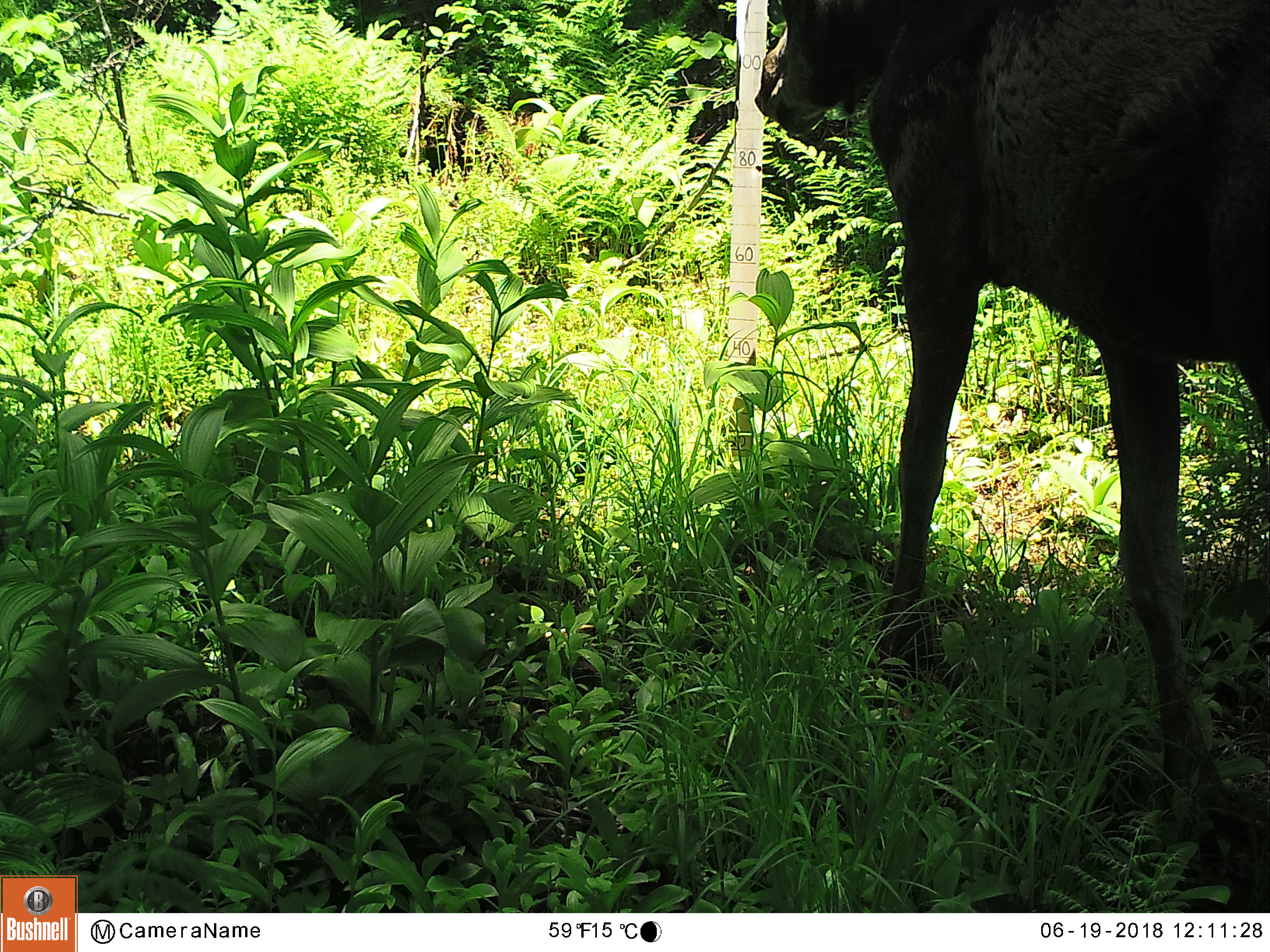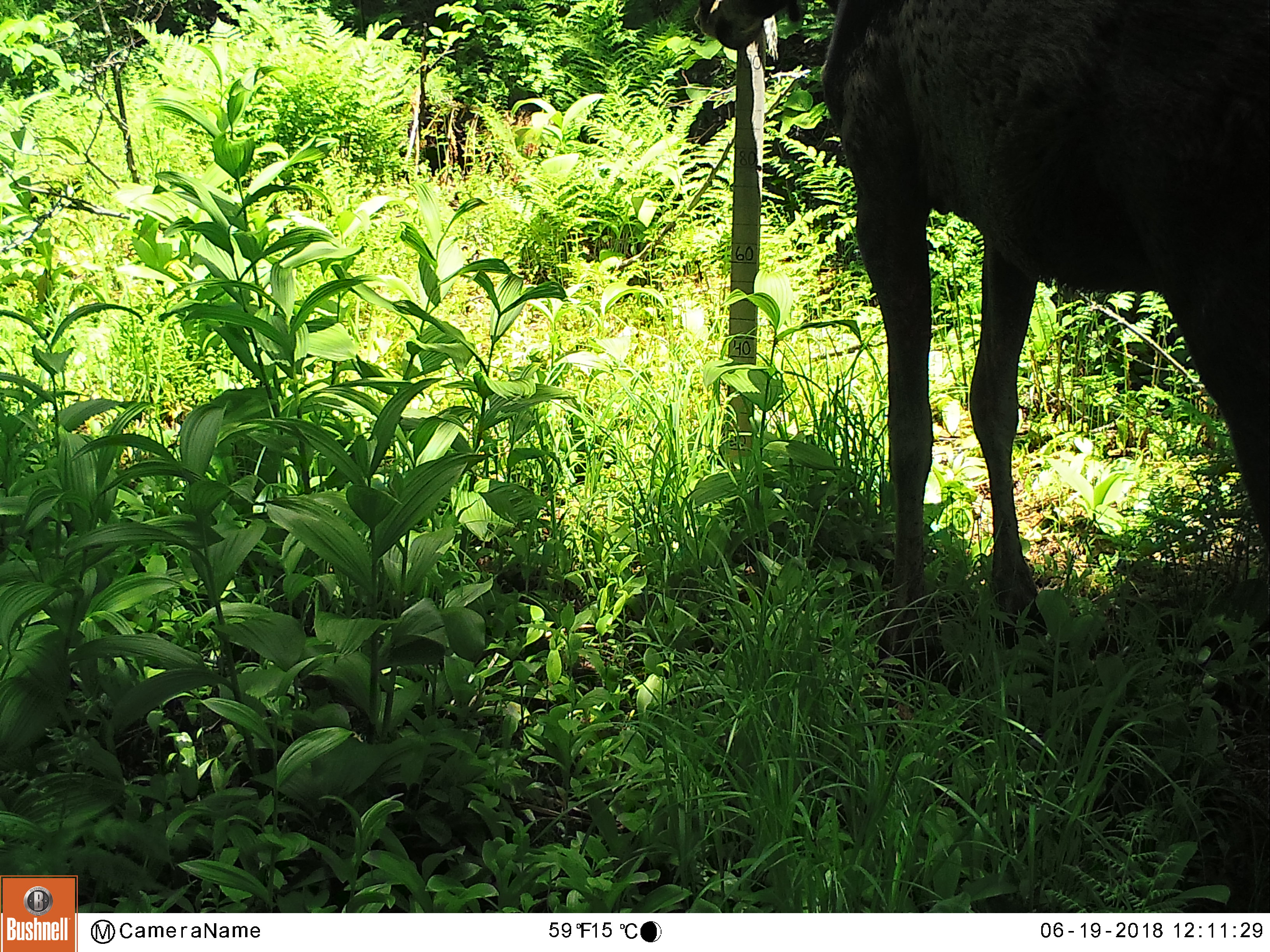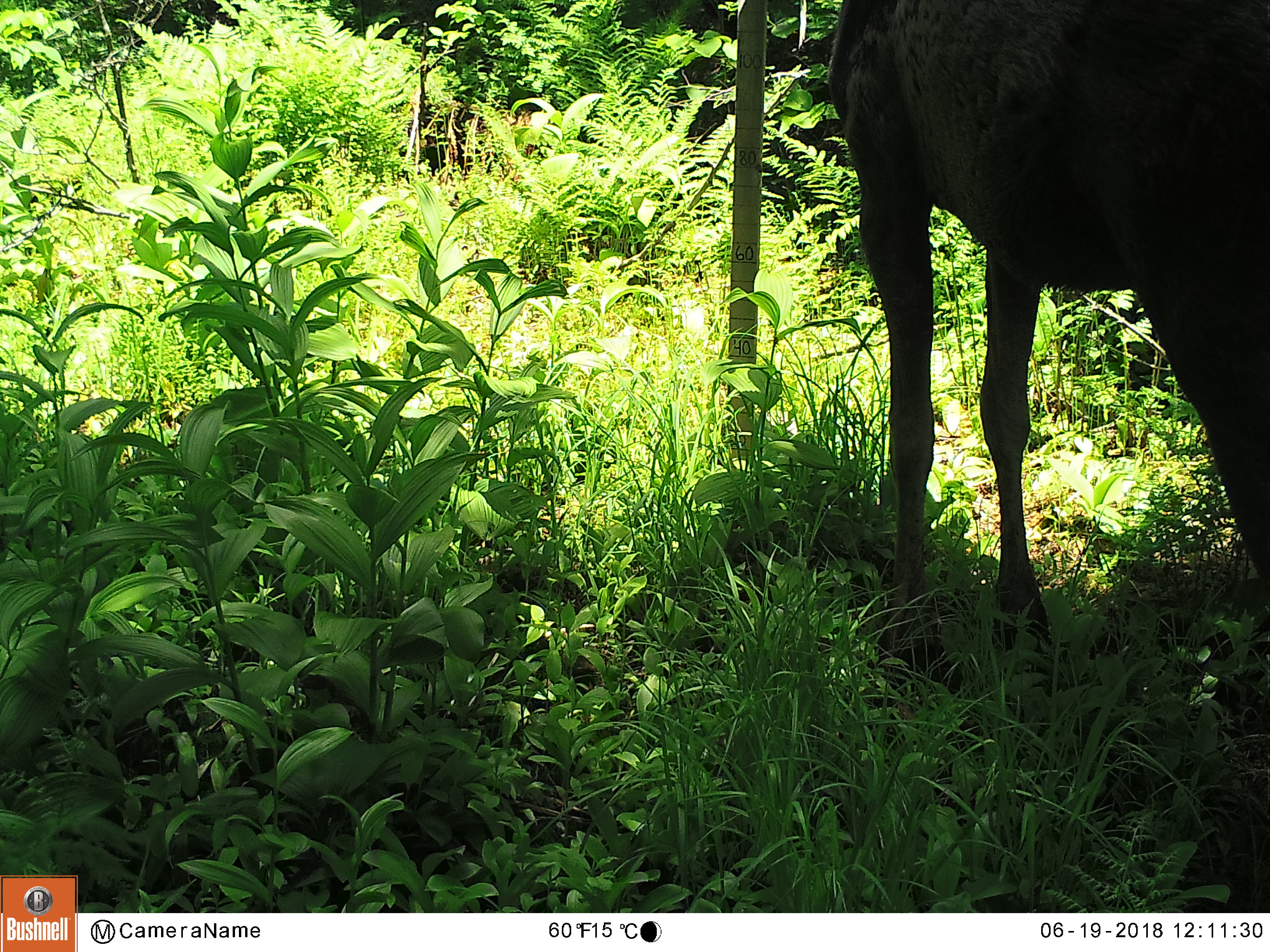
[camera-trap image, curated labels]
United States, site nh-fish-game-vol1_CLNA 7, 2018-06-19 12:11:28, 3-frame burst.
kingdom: Animalia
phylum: Chordata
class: Mammalia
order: Artiodactyla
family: Cervidae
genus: Alces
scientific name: Alces alces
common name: moose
Moose (Alces alces).